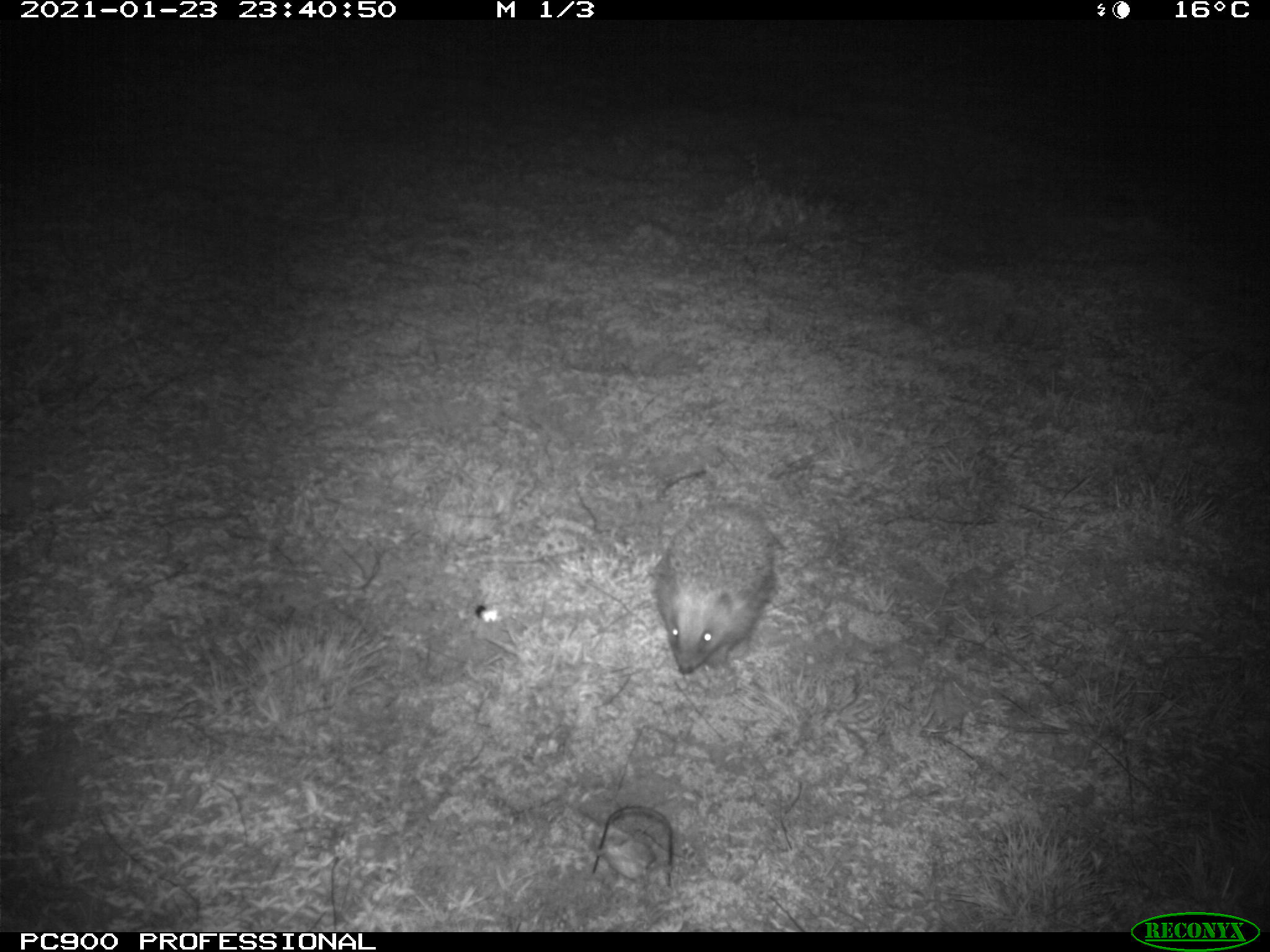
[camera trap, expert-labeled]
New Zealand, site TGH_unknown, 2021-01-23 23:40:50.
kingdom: Animalia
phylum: Chordata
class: Mammalia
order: Eulipotyphla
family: Erinaceidae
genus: Erinaceus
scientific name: Erinaceus europaeus europaeus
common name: european hedgehog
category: hedgehog